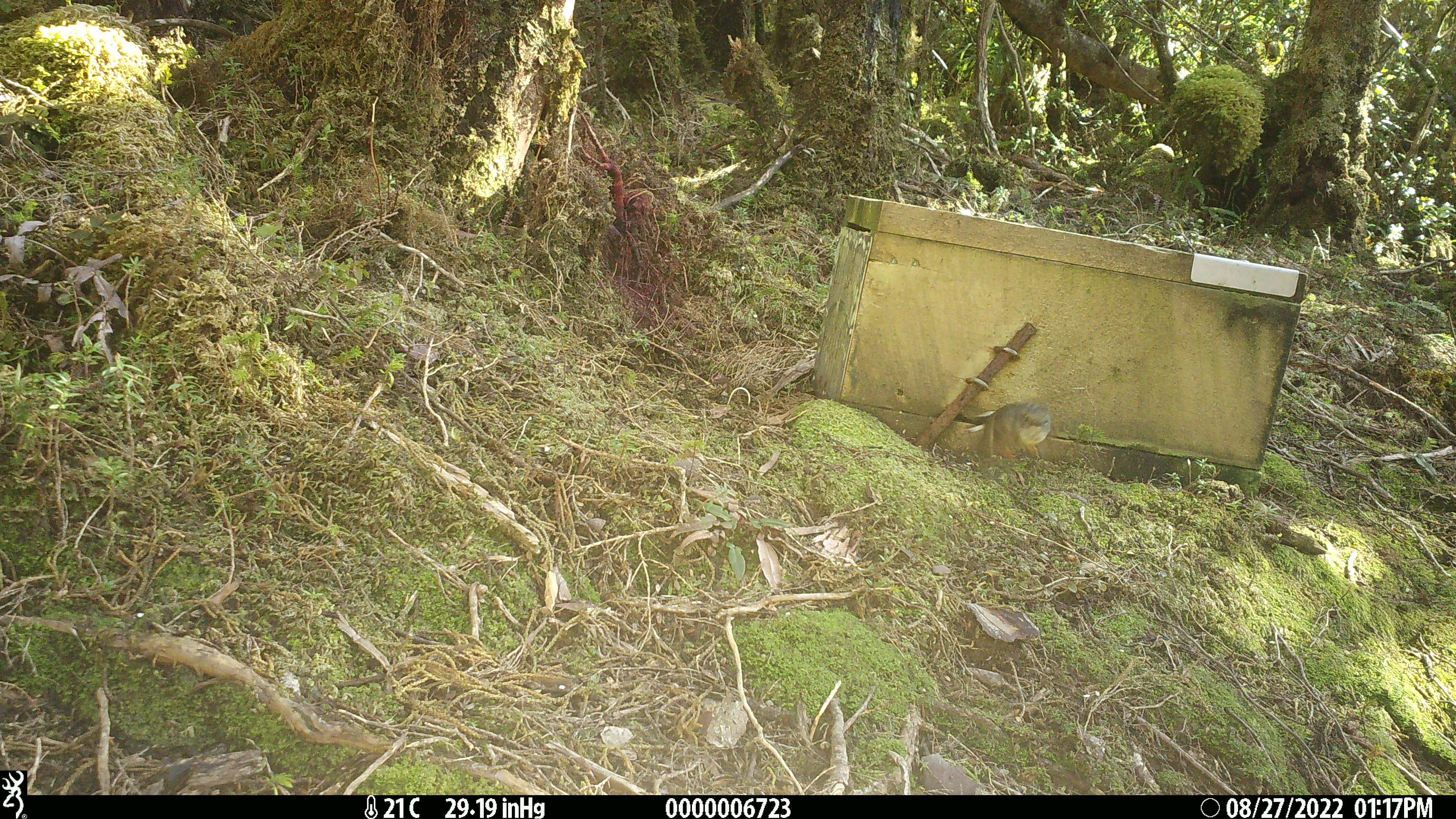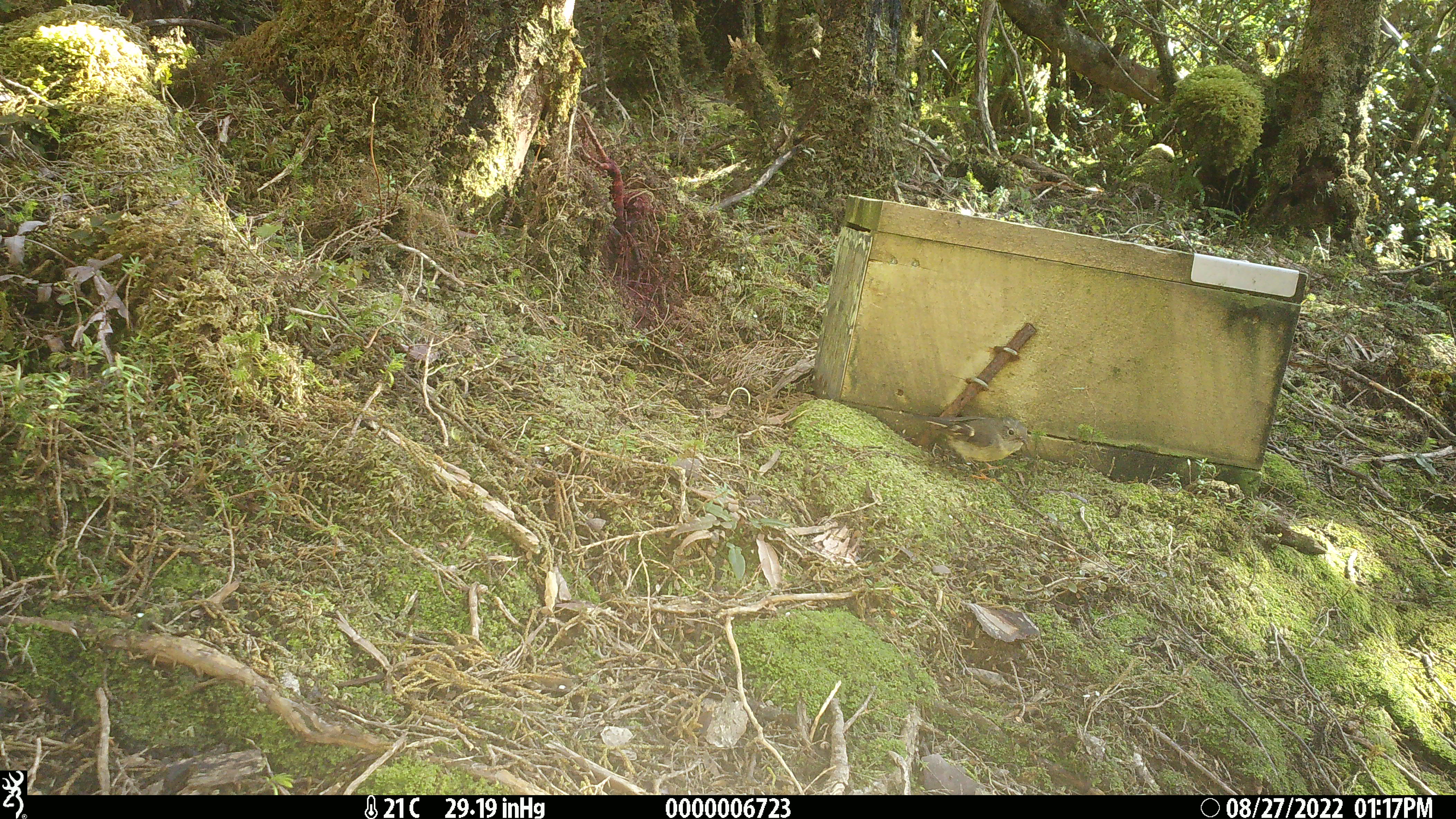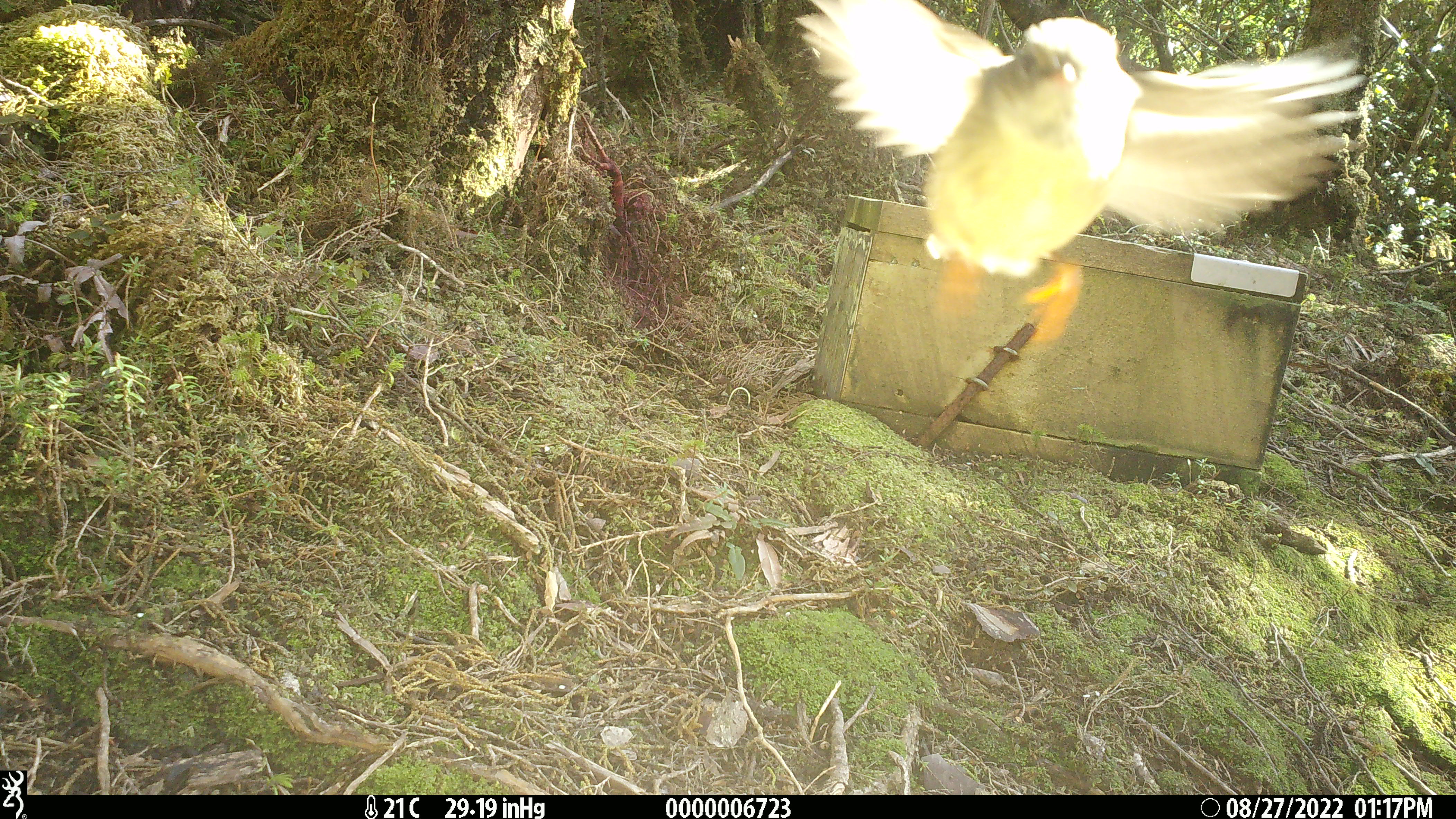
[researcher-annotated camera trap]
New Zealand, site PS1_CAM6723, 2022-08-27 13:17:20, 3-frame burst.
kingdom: Animalia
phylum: Chordata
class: Aves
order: Passeriformes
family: Petroicidae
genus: Petroica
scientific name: Petroica macrocephala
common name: tomtit